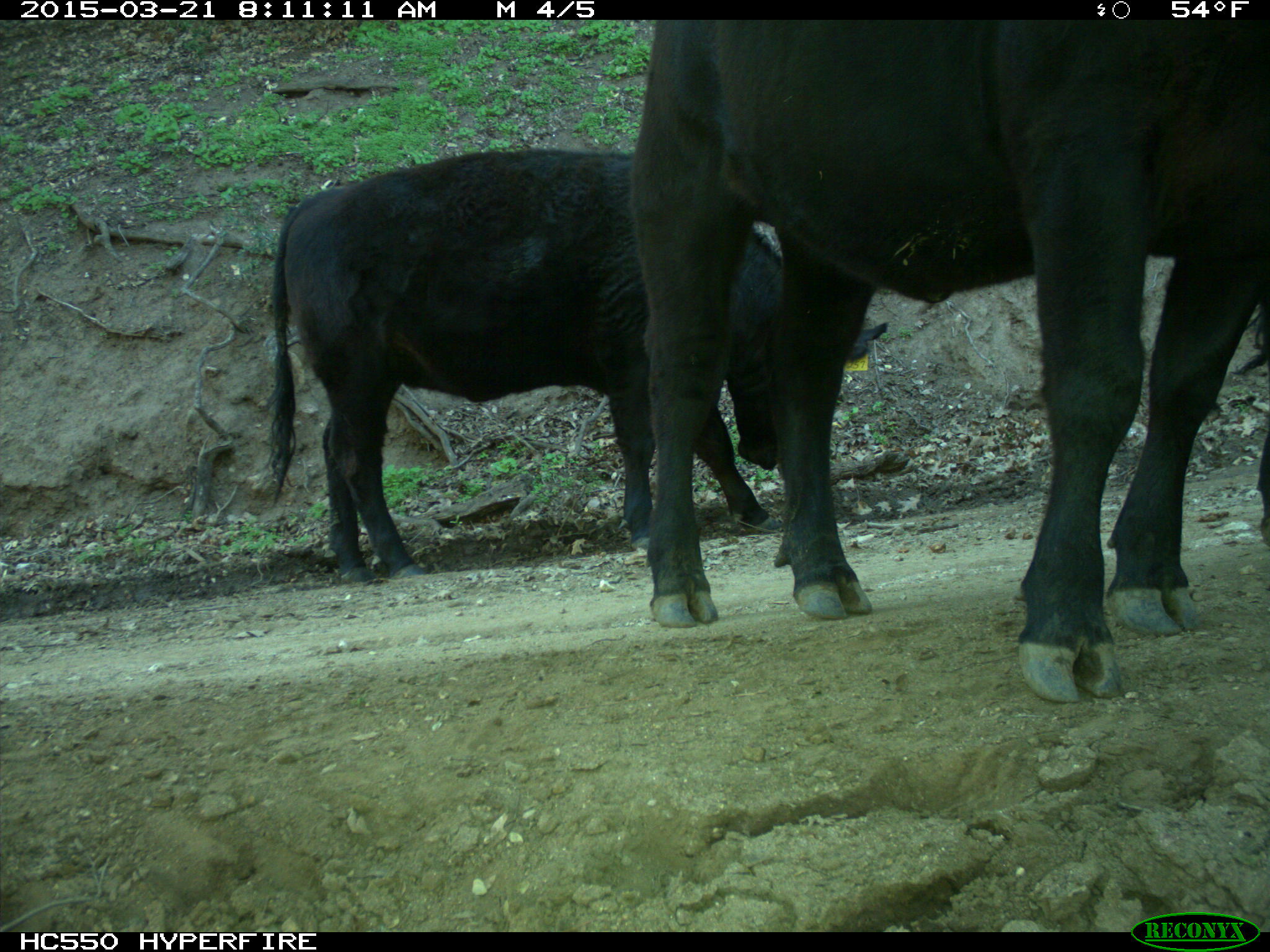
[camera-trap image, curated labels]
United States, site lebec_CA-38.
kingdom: Animalia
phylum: Chordata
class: Mammalia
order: Artiodactyla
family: Bovidae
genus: Bos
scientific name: Bos taurus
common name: domestic cow